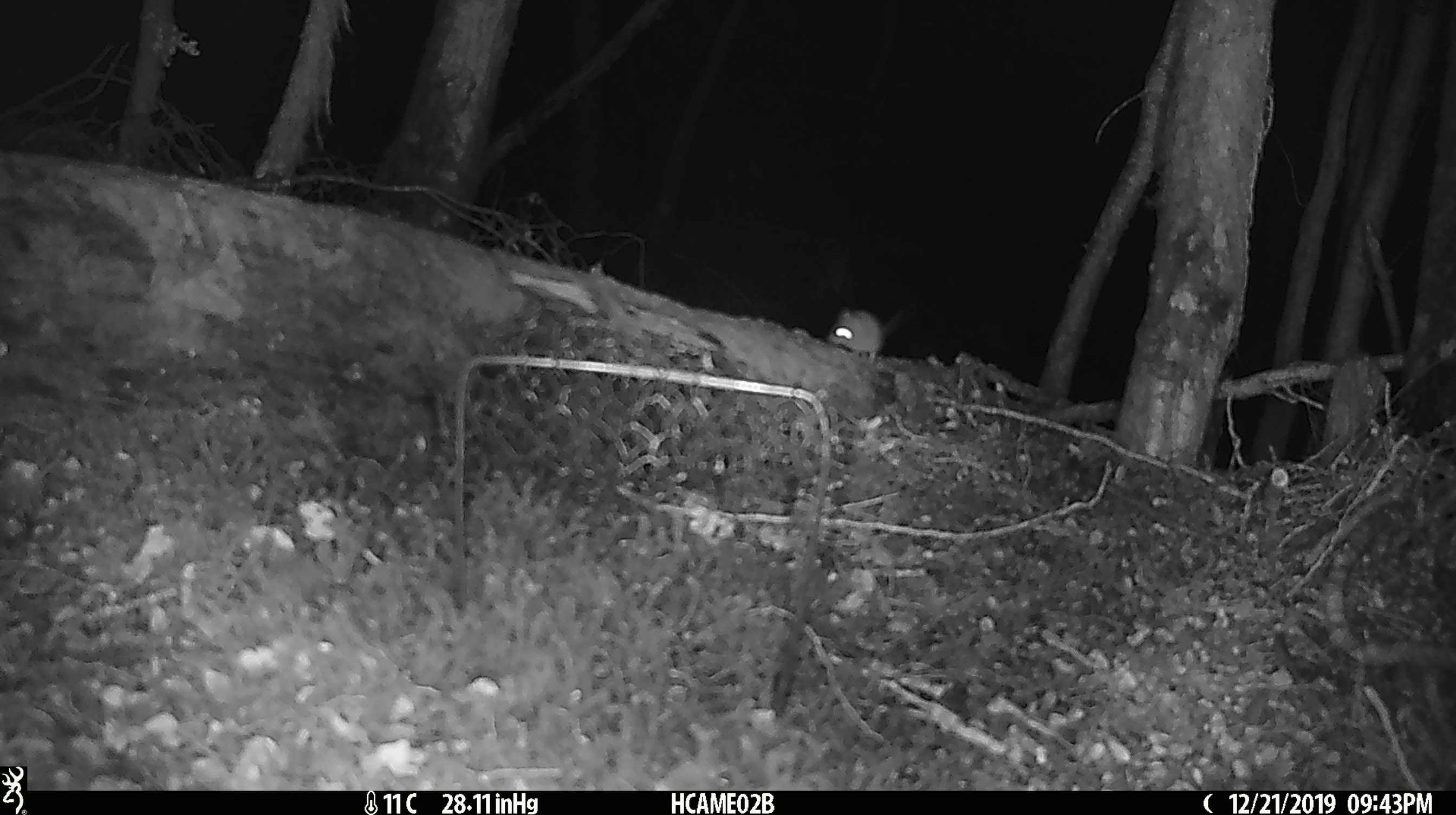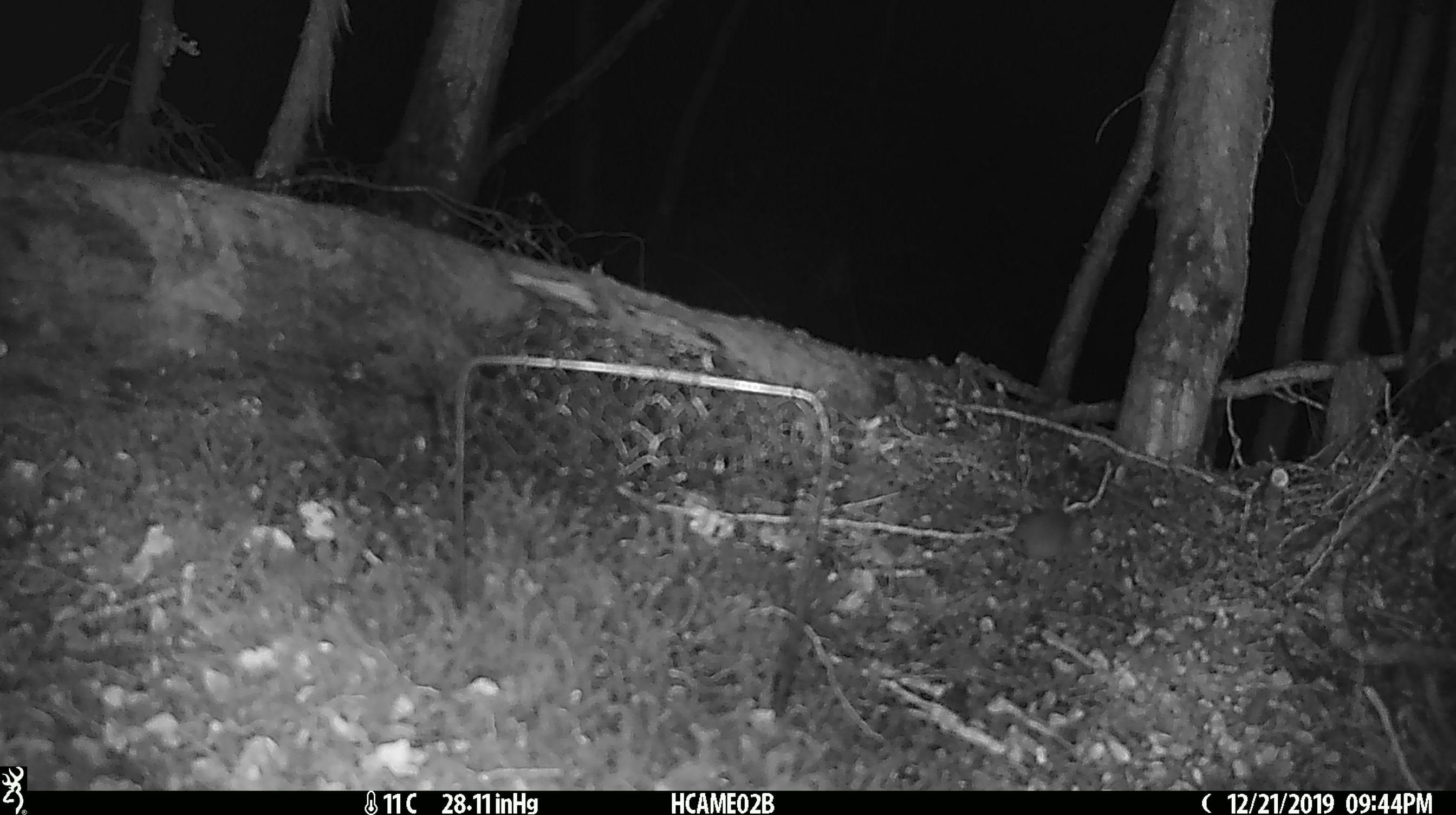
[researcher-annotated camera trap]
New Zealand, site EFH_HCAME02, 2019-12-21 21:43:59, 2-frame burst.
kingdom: Animalia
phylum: Chordata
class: Mammalia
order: Rodentia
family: Muridae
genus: Mus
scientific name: Mus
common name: mouse